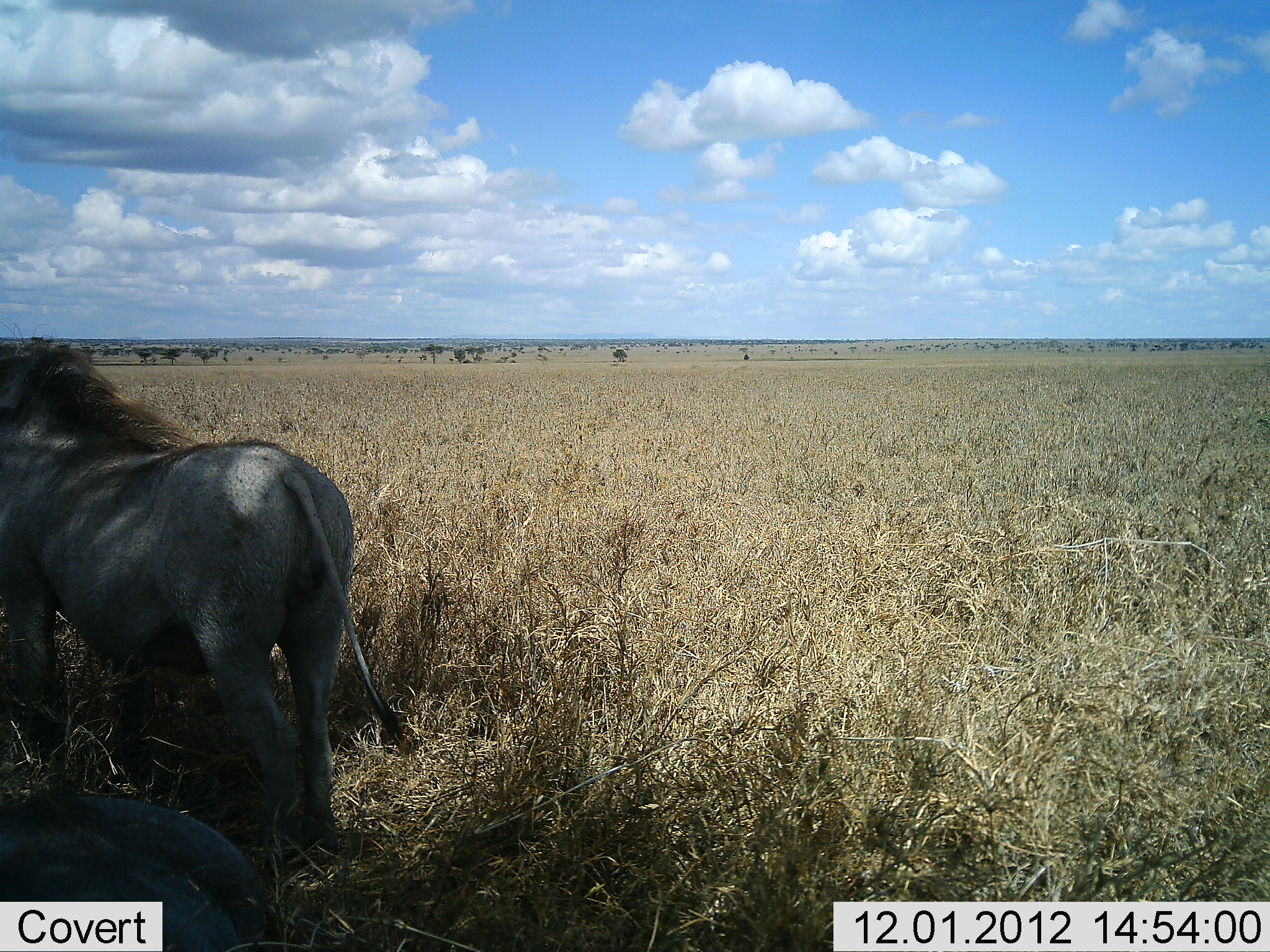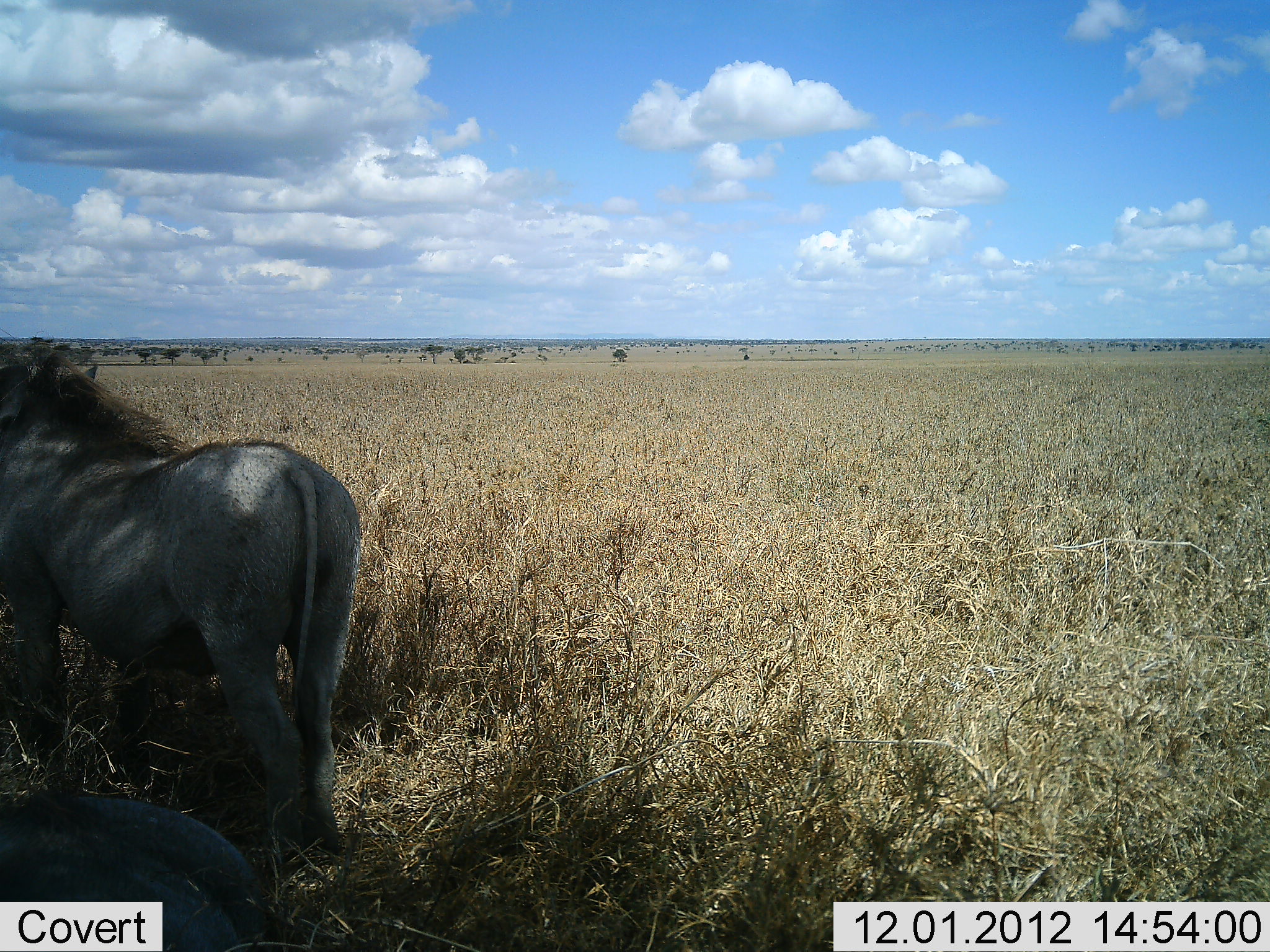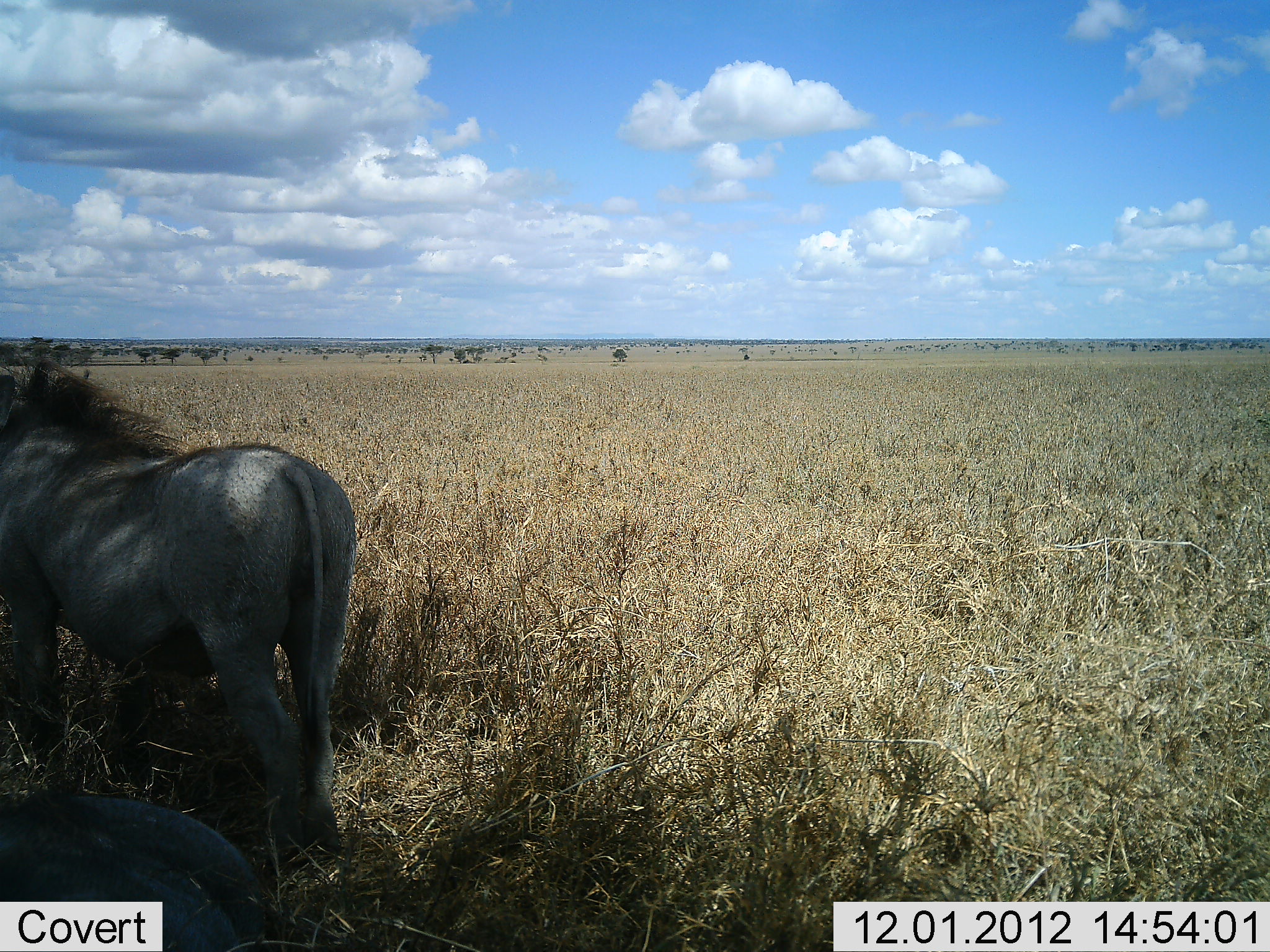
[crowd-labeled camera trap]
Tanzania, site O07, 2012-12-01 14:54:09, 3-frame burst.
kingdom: Animalia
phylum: Chordata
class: Mammalia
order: Artiodactyla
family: Suidae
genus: Phacochoerus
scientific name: Phacochoerus africanus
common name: warthog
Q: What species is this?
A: Warthog (Phacochoerus africanus).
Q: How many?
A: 2.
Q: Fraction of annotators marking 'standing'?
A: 100%.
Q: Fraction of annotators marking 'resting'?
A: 60%.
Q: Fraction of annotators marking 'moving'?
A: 0%.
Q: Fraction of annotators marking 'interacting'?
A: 0%.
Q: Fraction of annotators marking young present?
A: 0%.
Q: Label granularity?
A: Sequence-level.